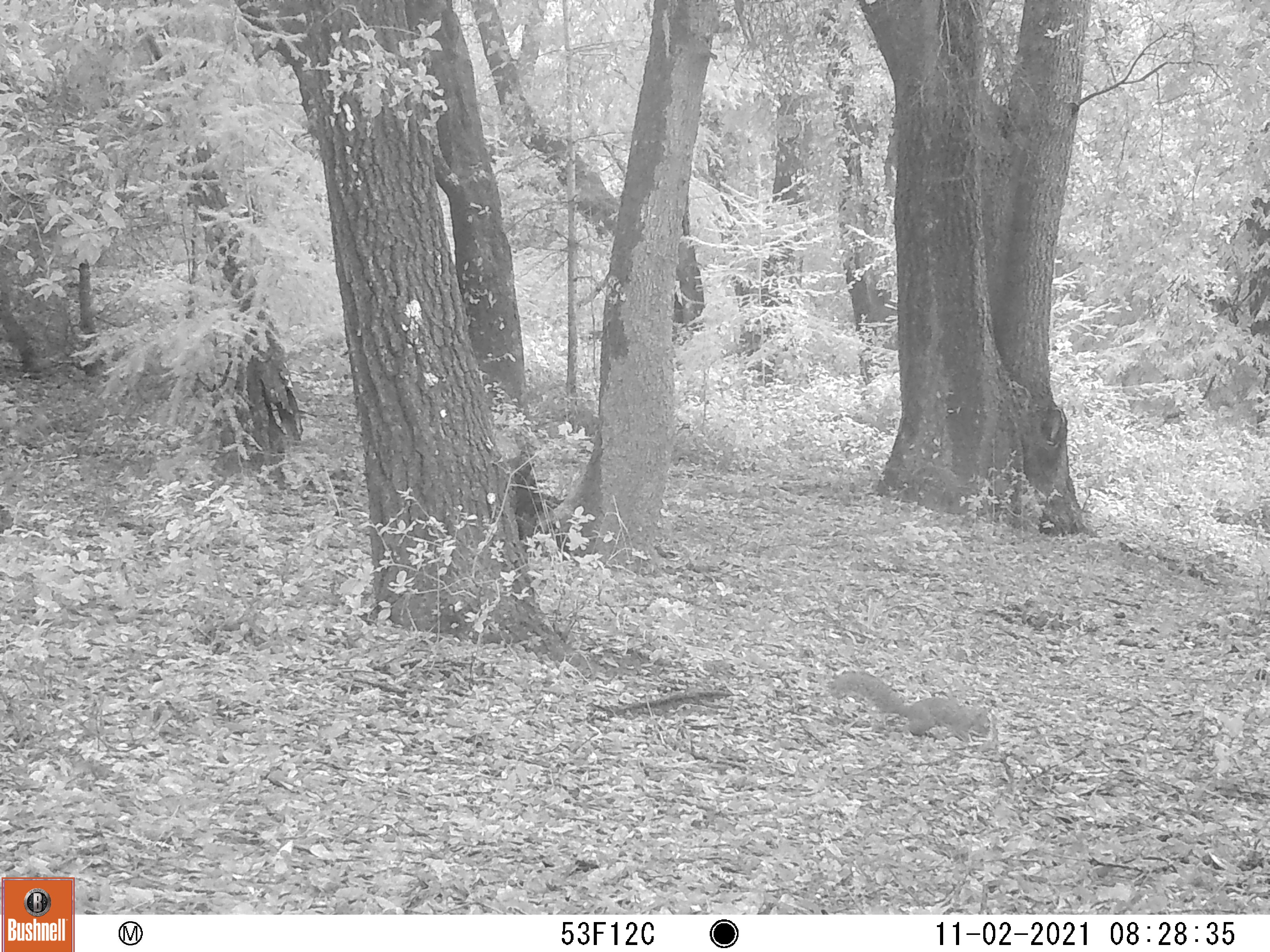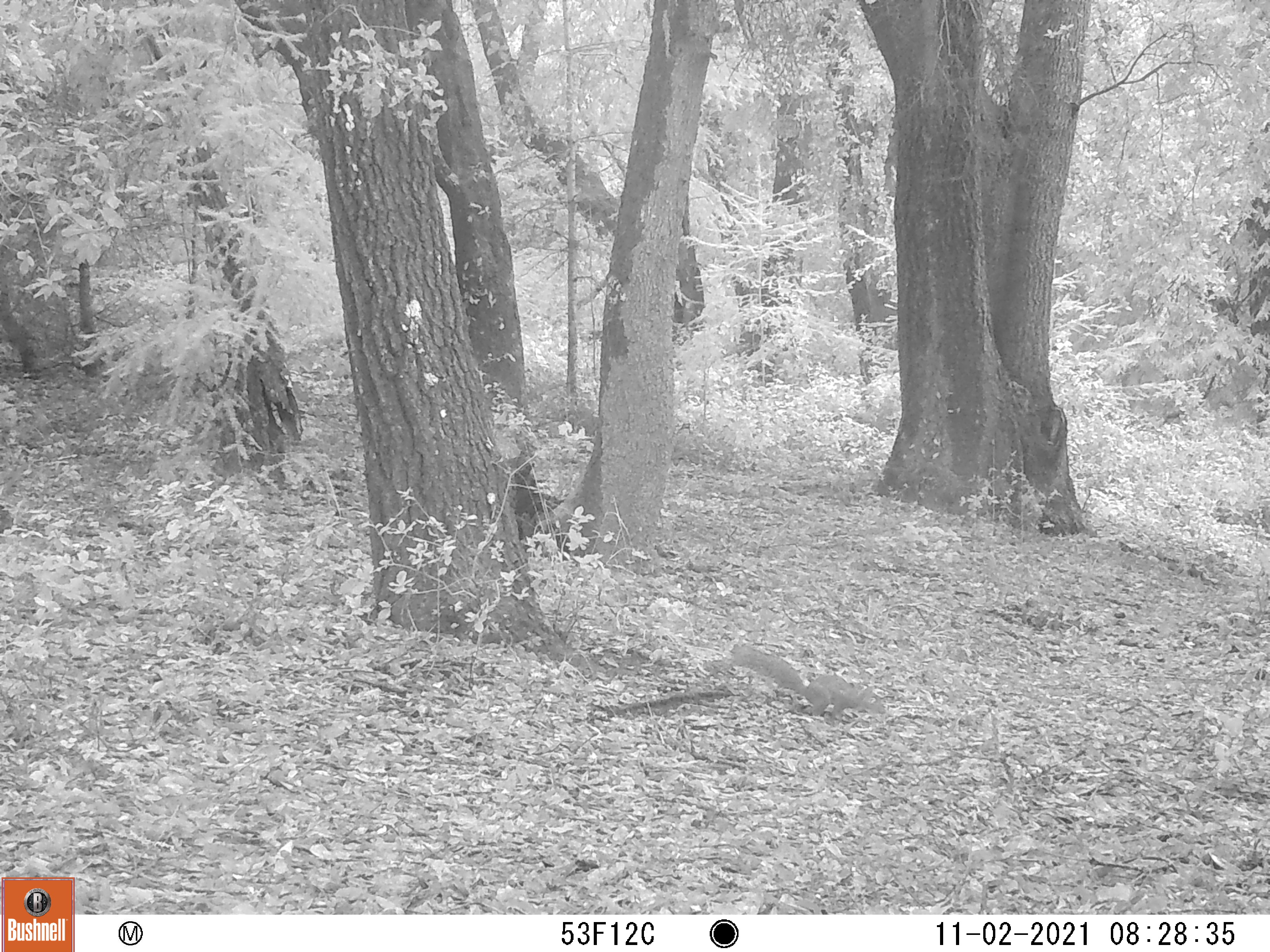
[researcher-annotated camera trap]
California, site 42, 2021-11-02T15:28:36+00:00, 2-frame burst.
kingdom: Animalia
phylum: Chordata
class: Mammalia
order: Rodentia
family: Sciuridae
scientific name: Sciuridae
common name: squirrel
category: unknown squirrel